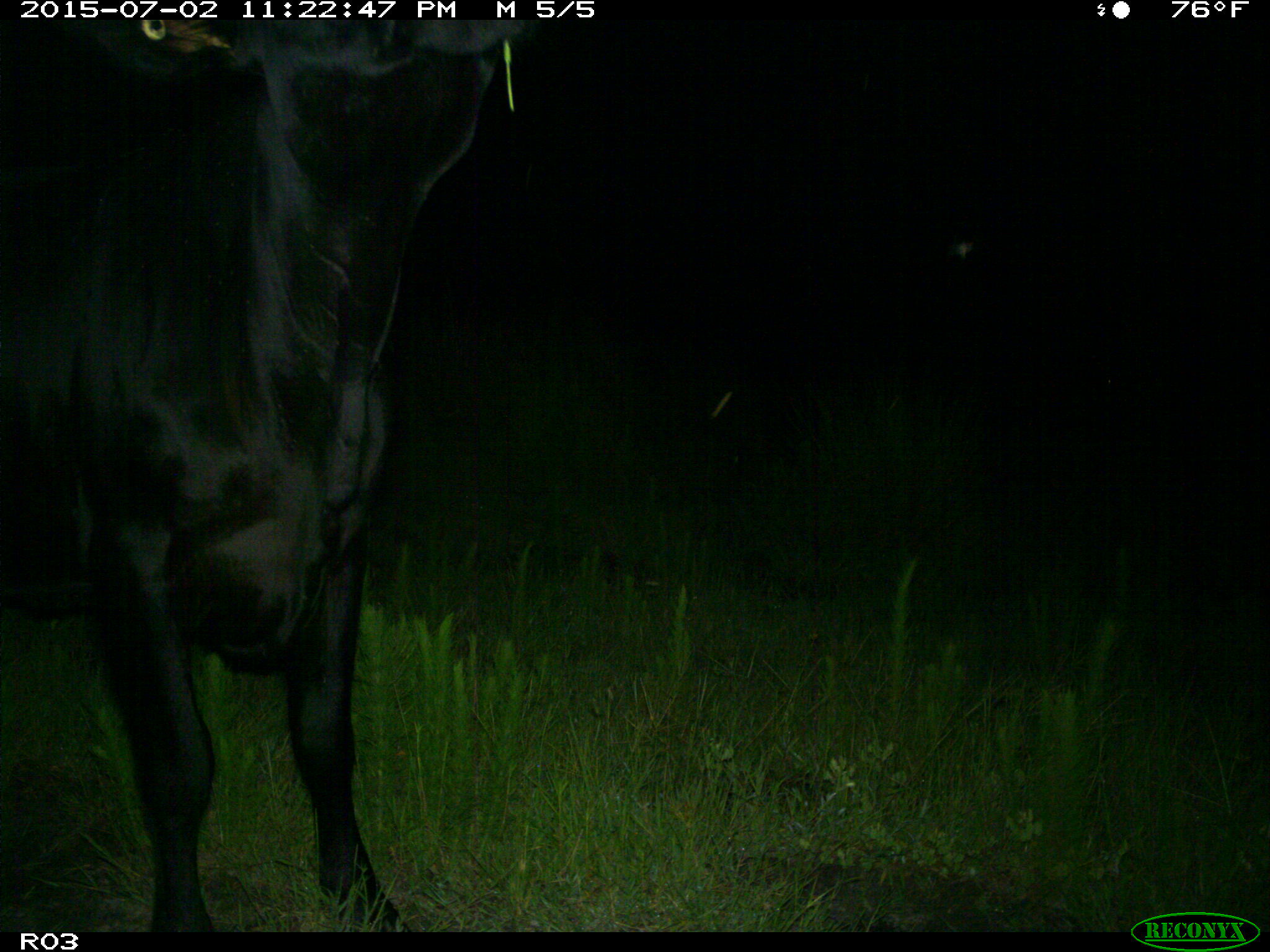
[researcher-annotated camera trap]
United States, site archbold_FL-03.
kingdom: Animalia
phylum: Chordata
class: Mammalia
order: Artiodactyla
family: Bovidae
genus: Bos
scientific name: Bos taurus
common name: domestic cow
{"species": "Bos taurus (domestic cow)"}